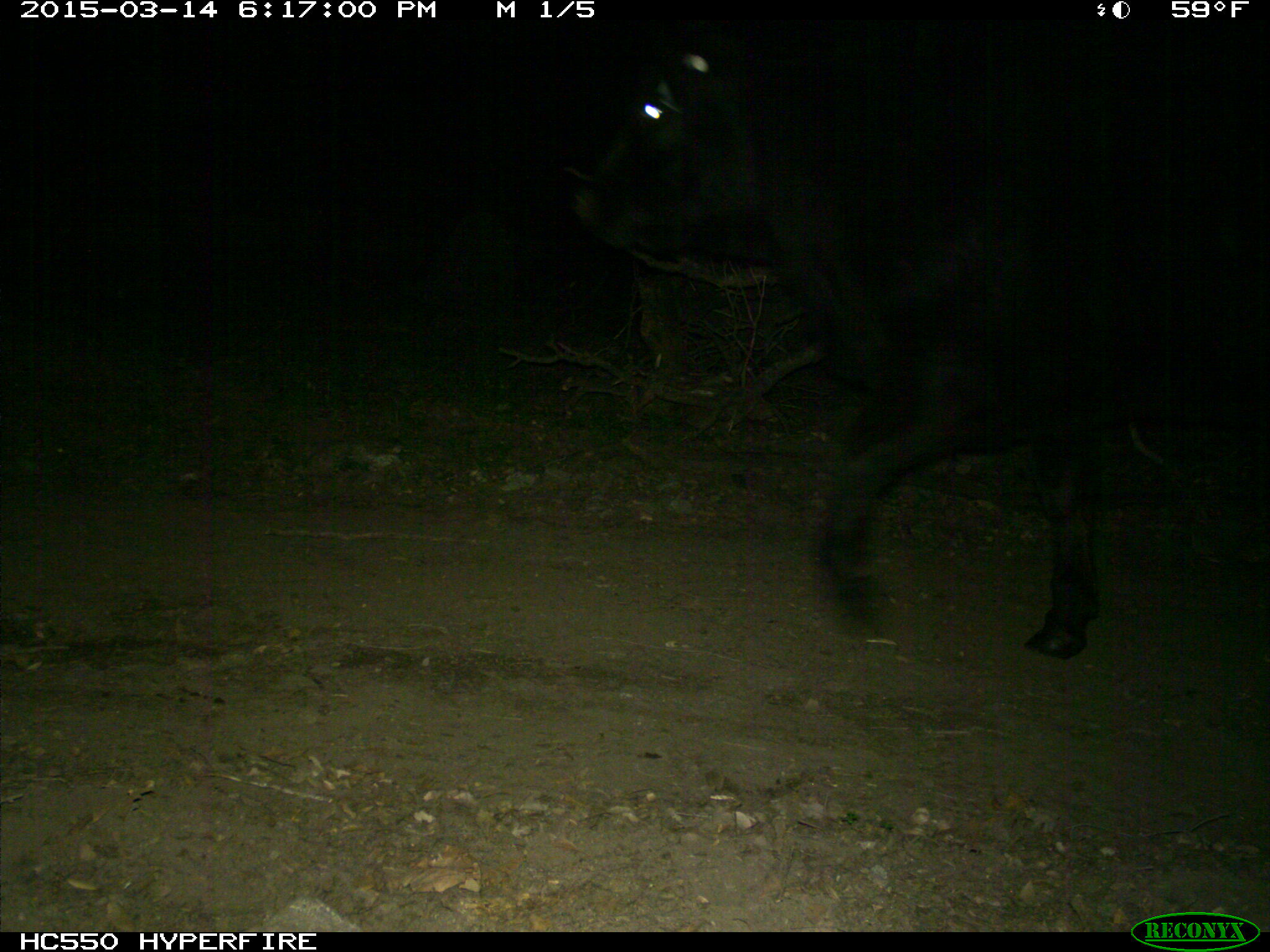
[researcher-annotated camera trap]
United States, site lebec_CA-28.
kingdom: Animalia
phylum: Chordata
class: Mammalia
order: Artiodactyla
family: Bovidae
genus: Bos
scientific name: Bos taurus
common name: domestic cow